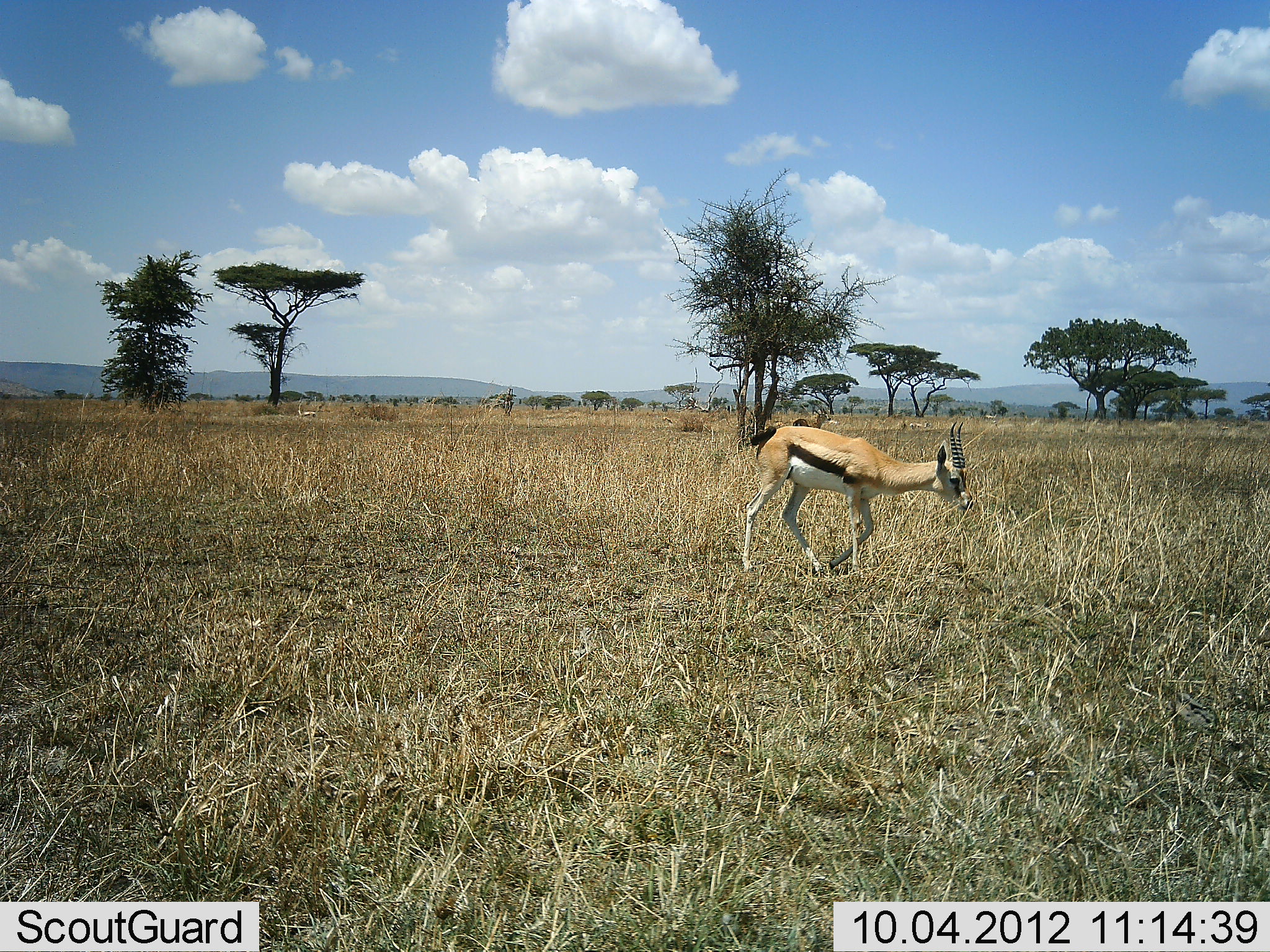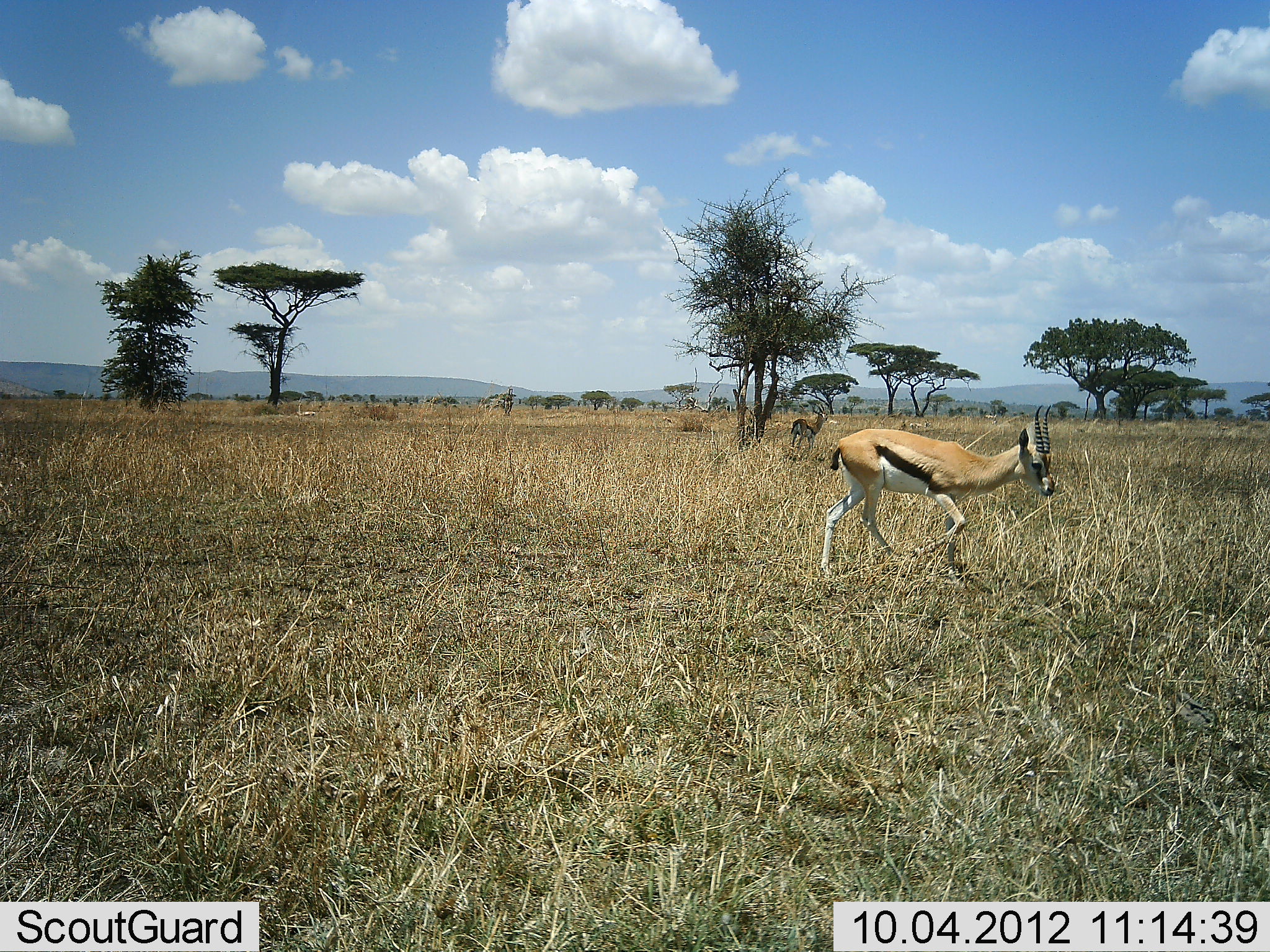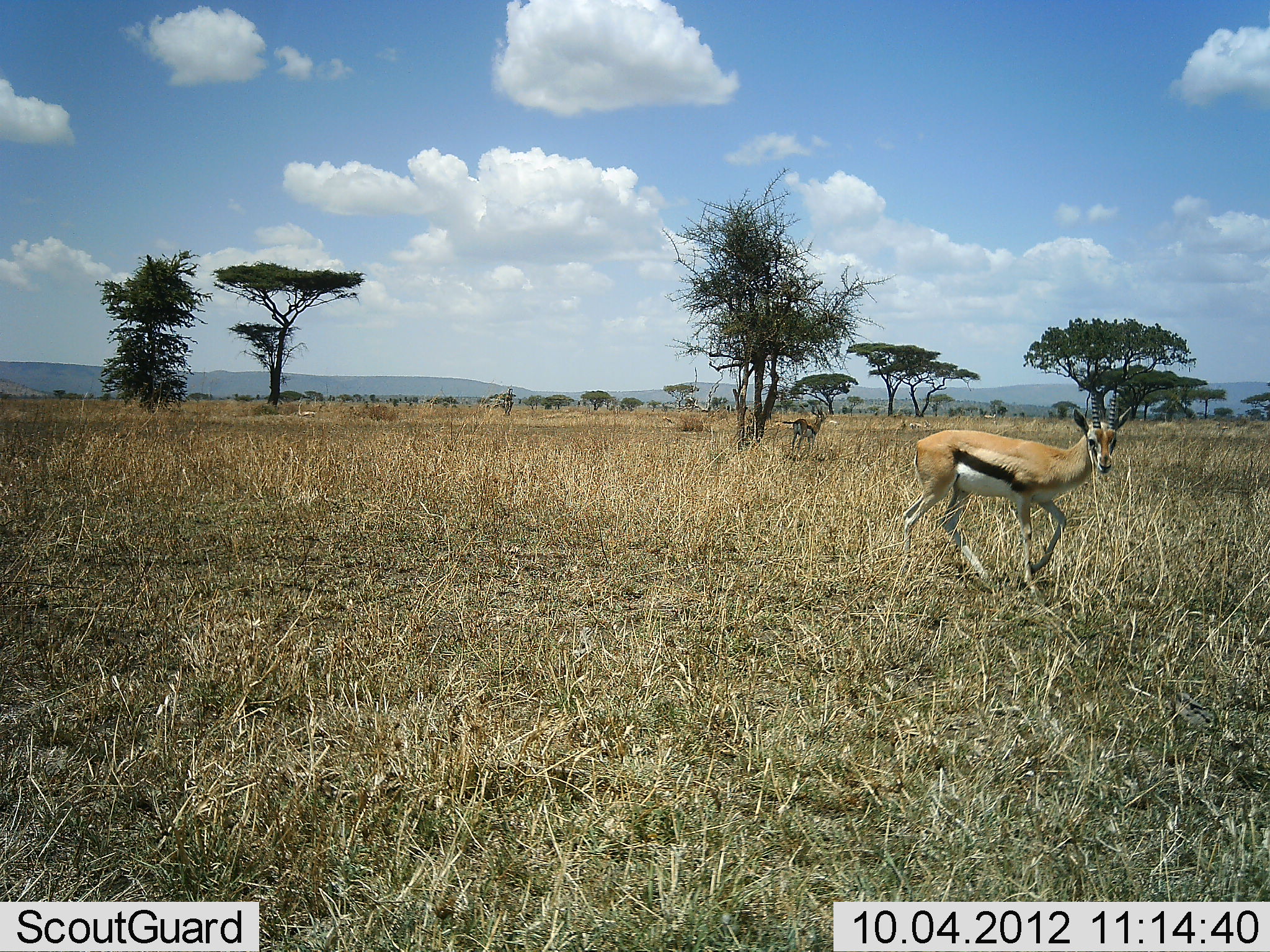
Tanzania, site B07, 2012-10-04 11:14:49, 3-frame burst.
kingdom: Animalia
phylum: Chordata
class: Mammalia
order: Artiodactyla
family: Bovidae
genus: Eudorcas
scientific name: Eudorcas thomsonii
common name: thomson's gazelle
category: gazellethomsons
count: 2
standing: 20%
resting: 0%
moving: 100%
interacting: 0%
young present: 0%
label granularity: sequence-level